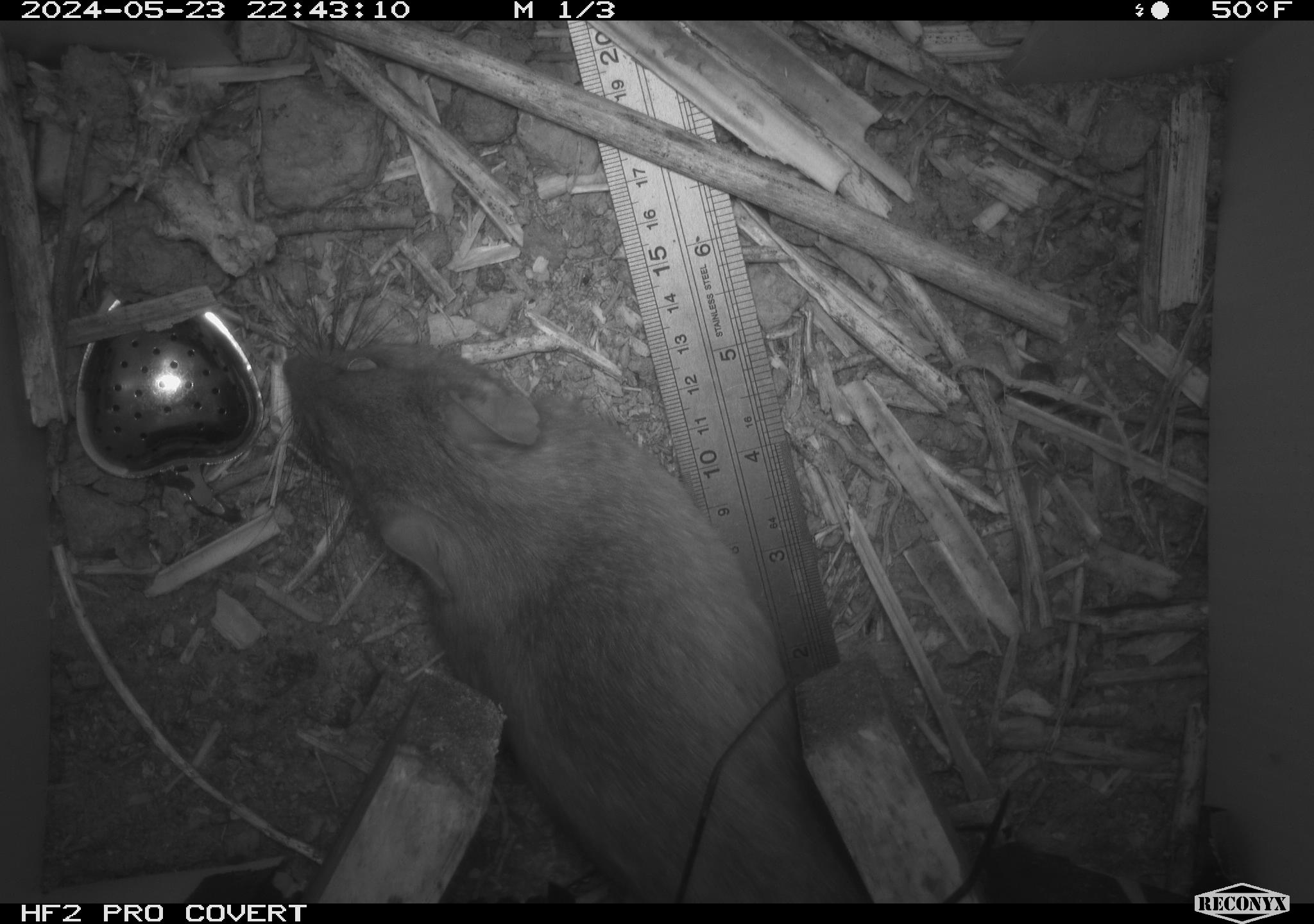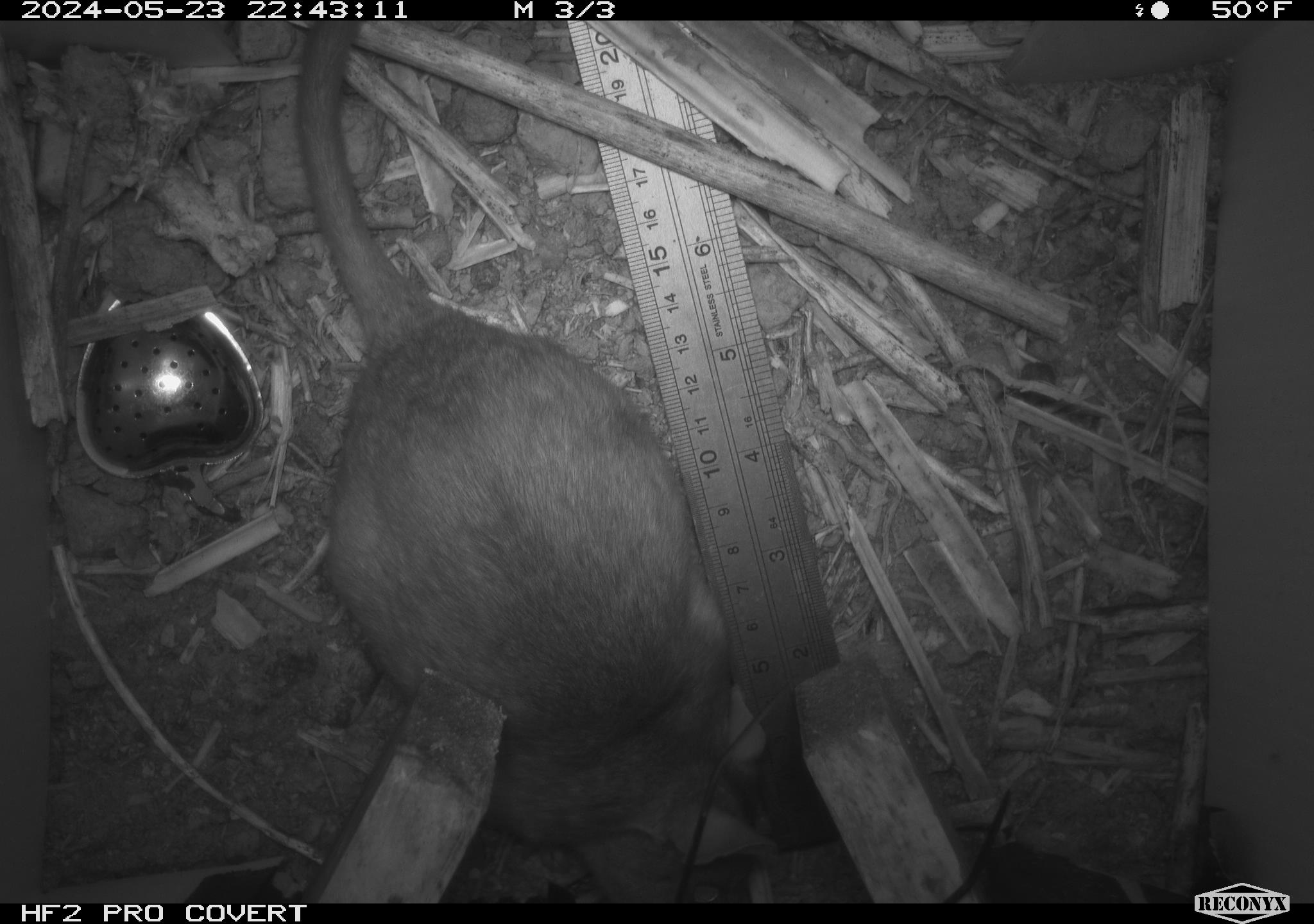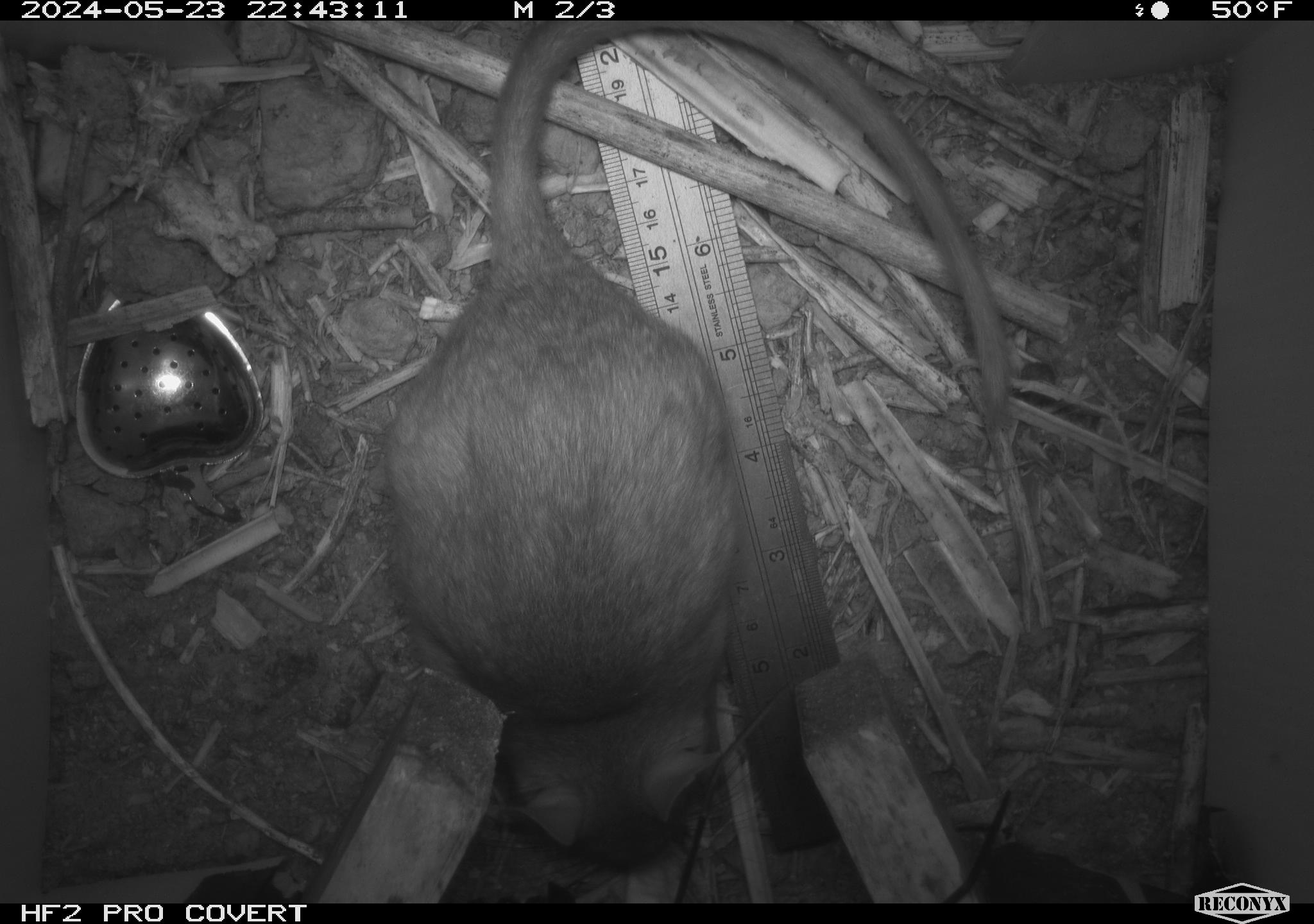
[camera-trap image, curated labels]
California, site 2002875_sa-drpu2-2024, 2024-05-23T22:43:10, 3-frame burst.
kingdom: Animalia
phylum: Chordata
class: Mammalia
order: Rodentia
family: Cricetidae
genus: Neotoma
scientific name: Neotoma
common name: pack rat or woodrat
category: neotoma species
Neotoma species (pack rat or woodrat) (Neotoma).